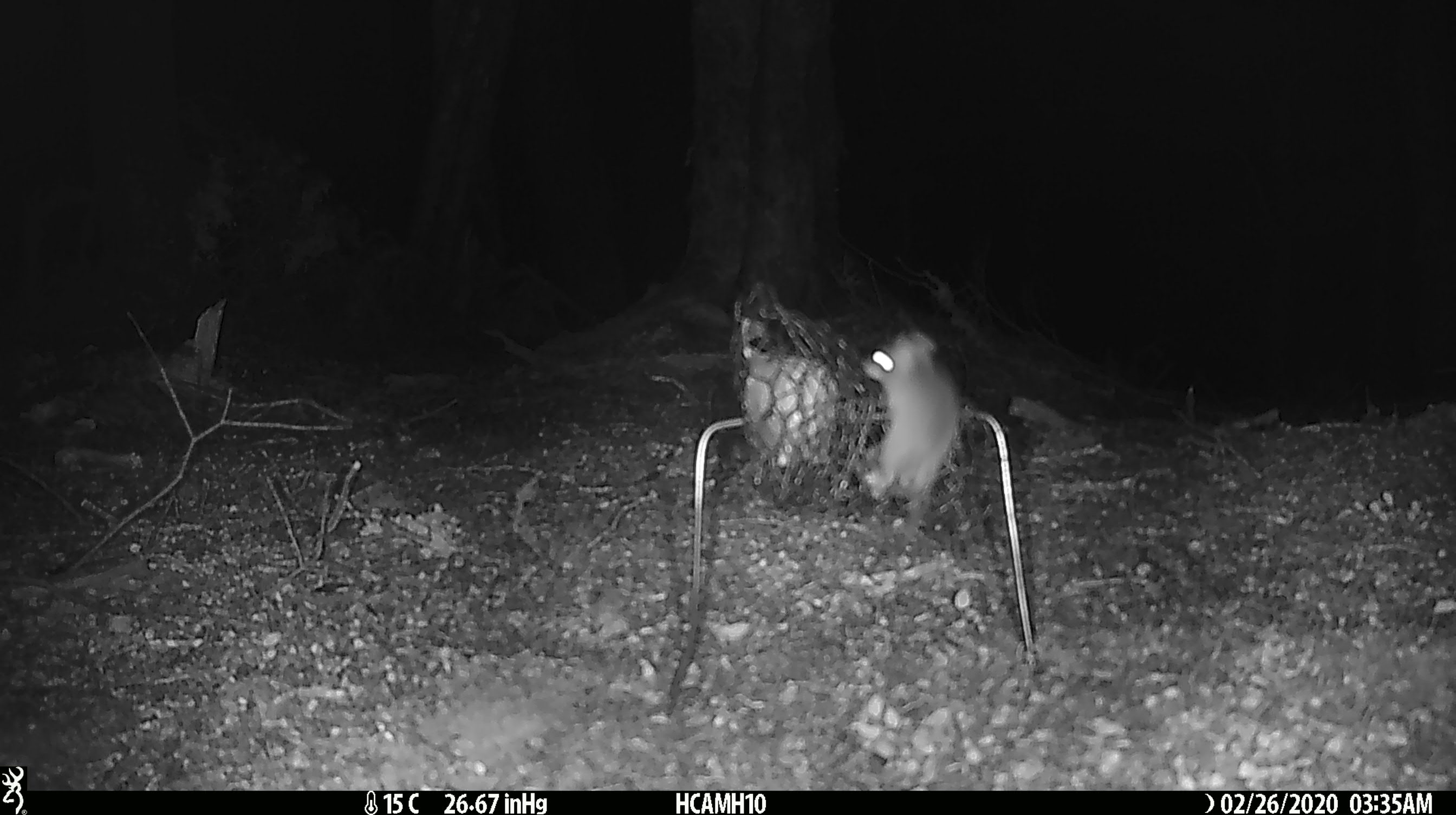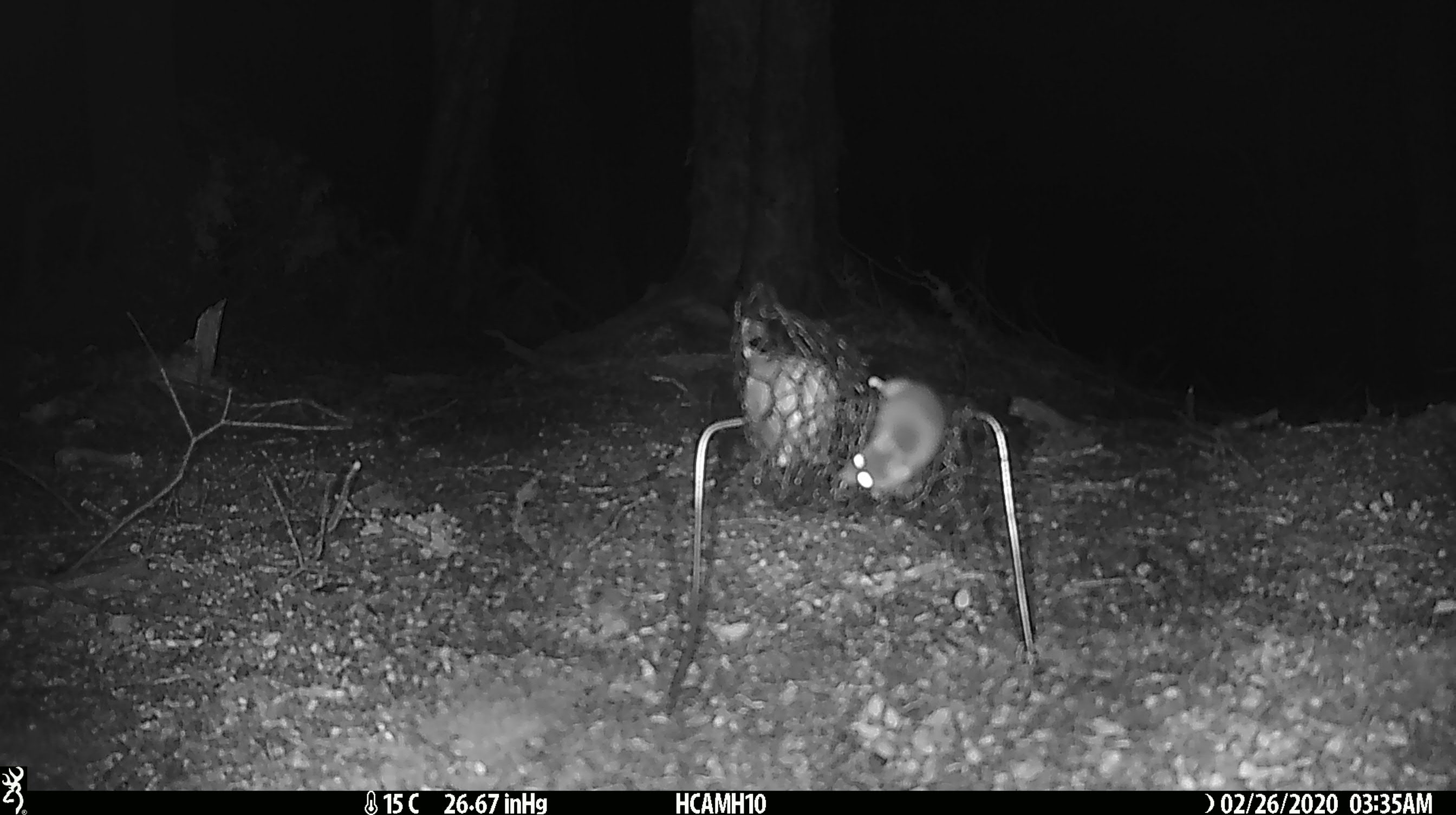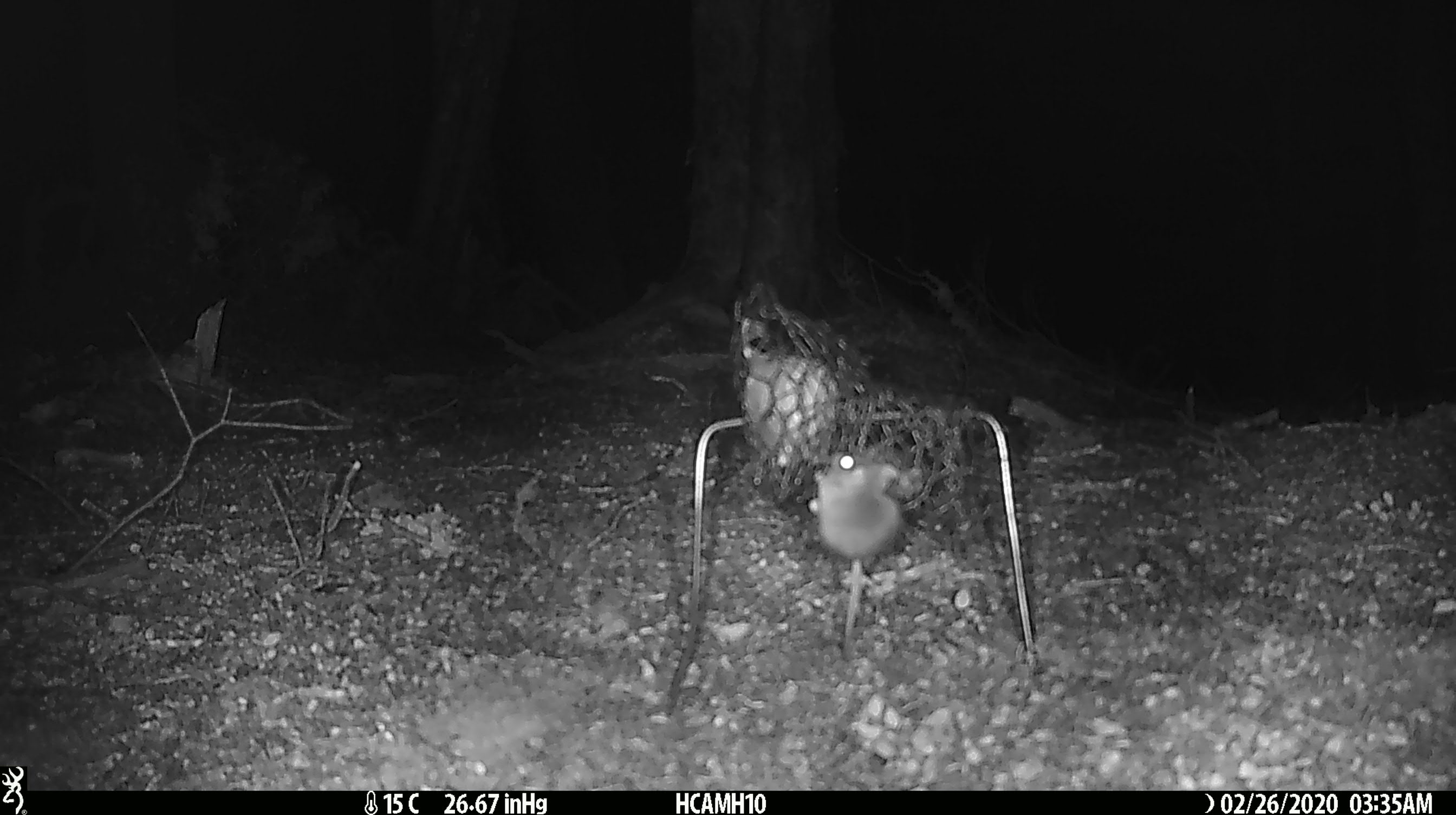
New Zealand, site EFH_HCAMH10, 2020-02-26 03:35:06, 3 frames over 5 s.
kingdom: Animalia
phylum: Chordata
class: Mammalia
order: Rodentia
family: Muridae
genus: Mus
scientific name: Mus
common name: mouse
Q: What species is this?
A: Mouse (Mus).